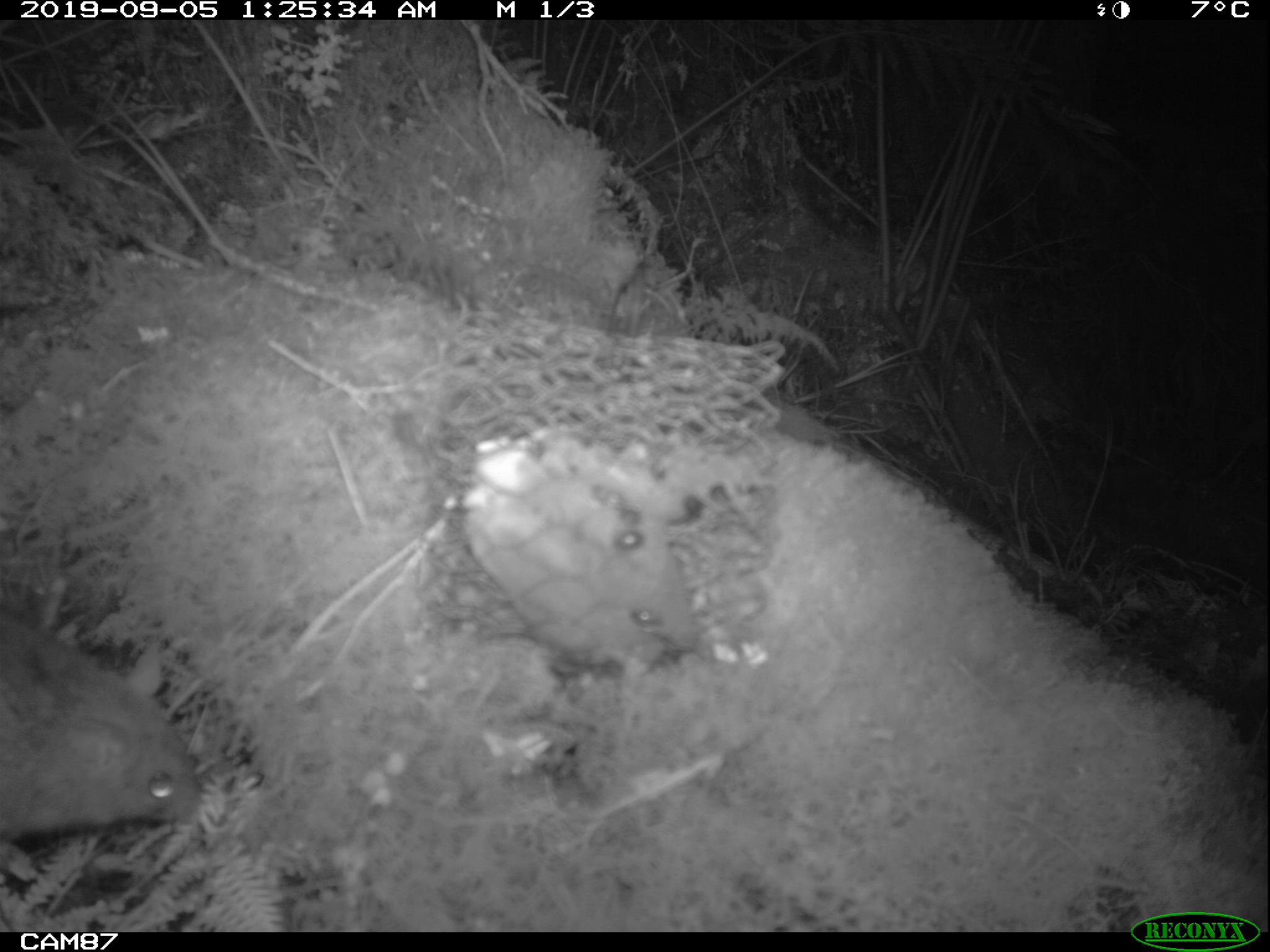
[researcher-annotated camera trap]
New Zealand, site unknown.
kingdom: Animalia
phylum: Chordata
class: Mammalia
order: Rodentia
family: Muridae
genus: Rattus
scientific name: Rattus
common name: rat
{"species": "rat (Rattus)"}